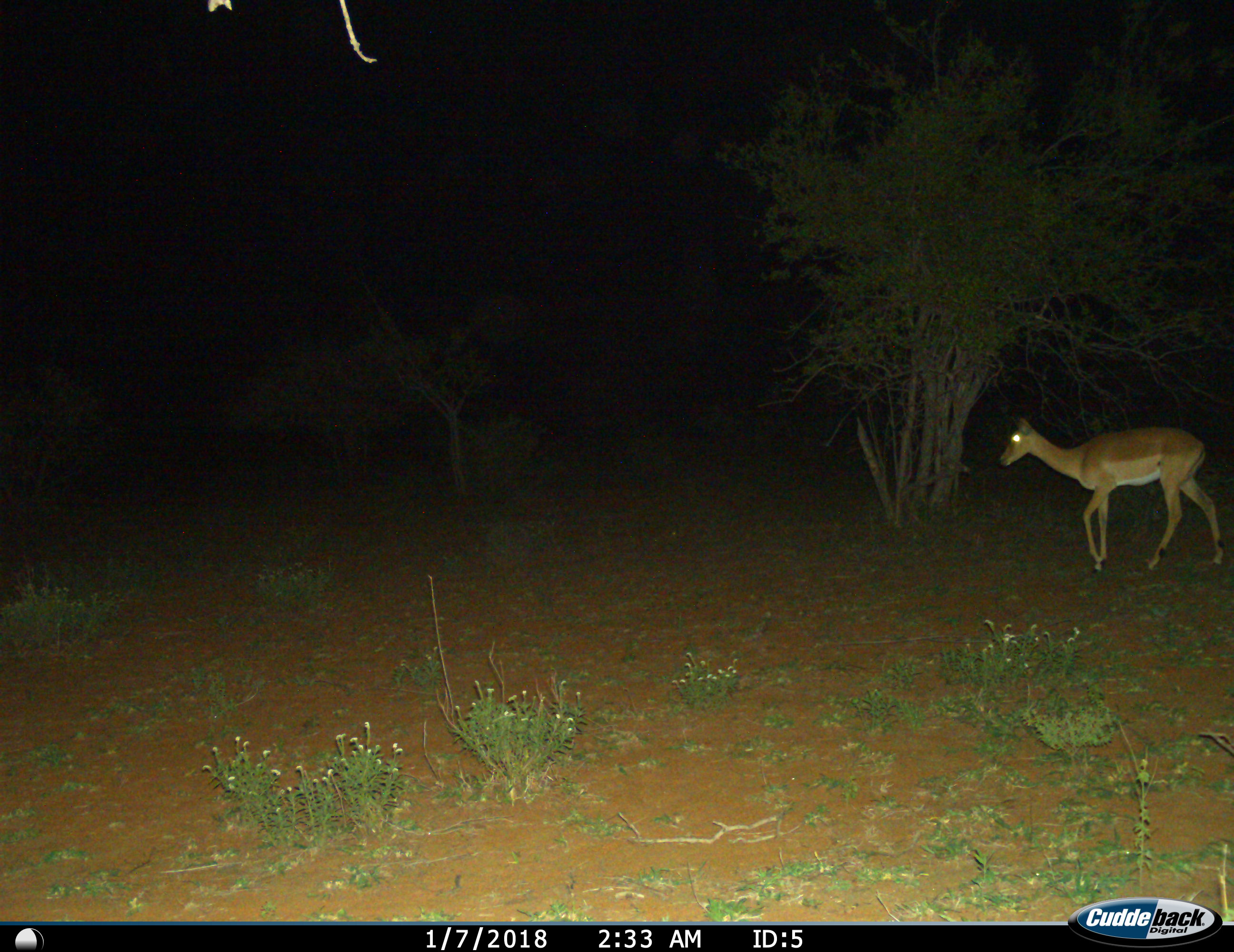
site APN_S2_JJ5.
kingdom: Animalia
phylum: Chordata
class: Mammalia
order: Artiodactyla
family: Bovidae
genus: Aepyceros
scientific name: Aepyceros melampus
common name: impala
Impala (Aepyceros melampus), count 1. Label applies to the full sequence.